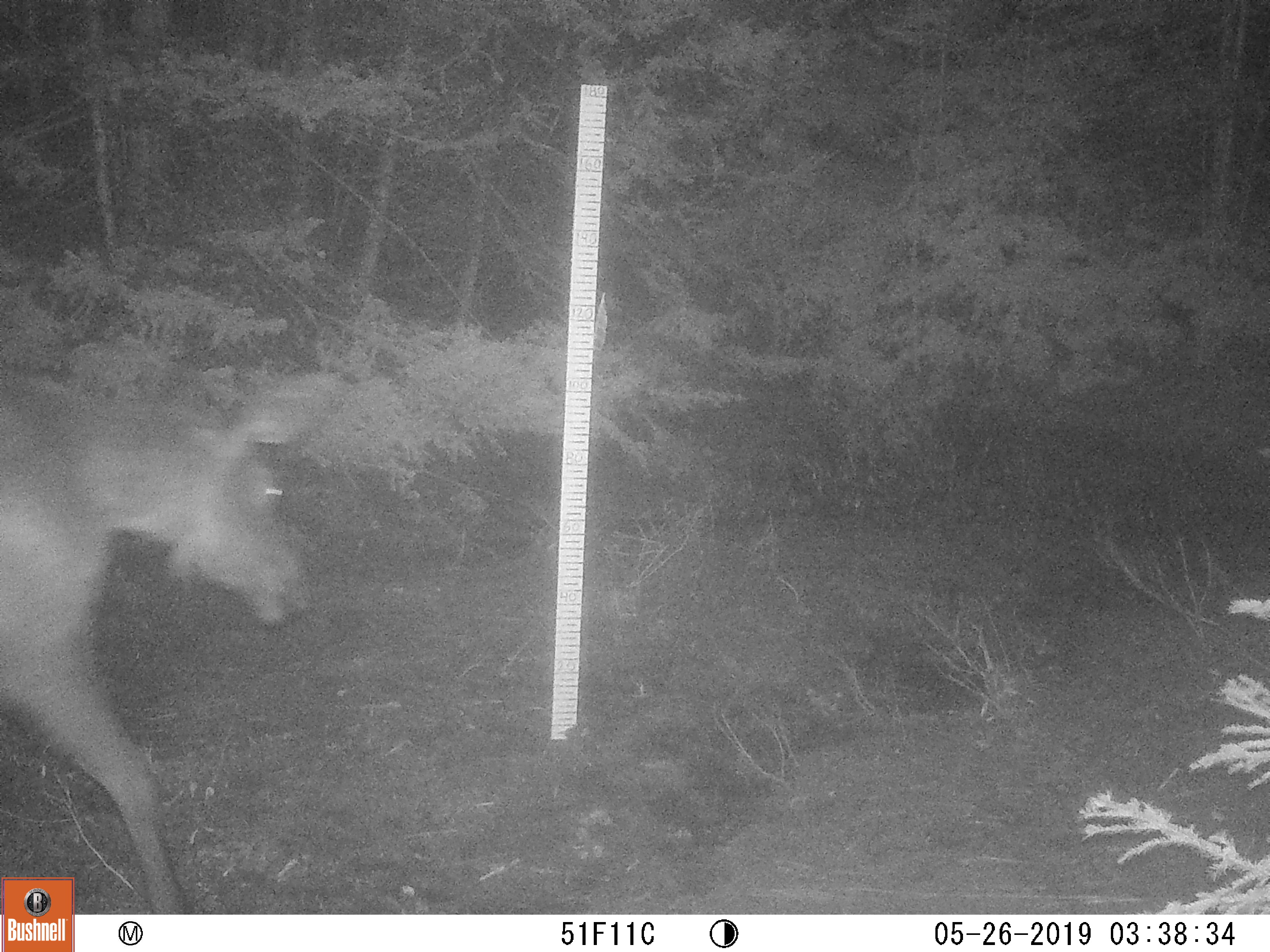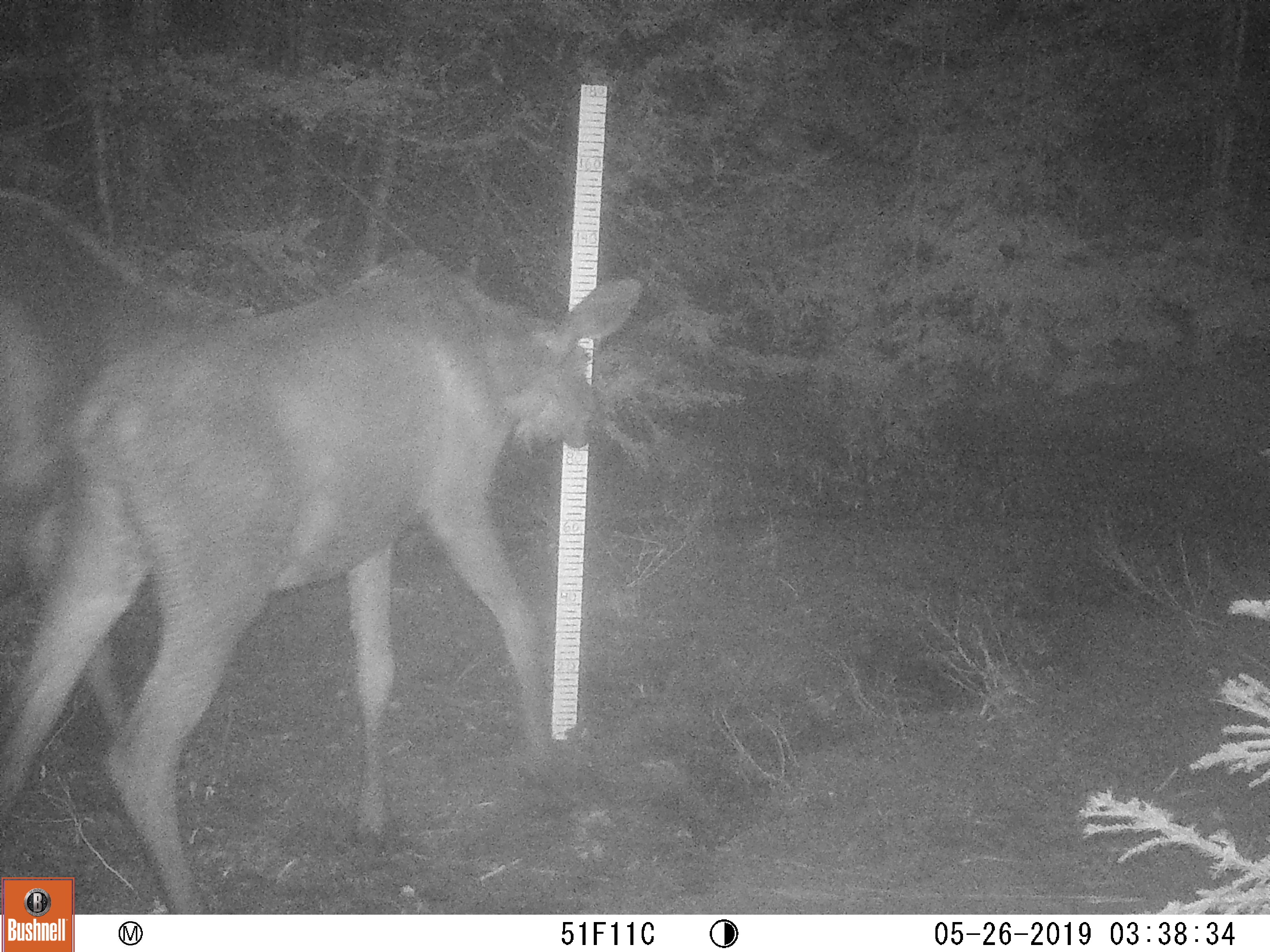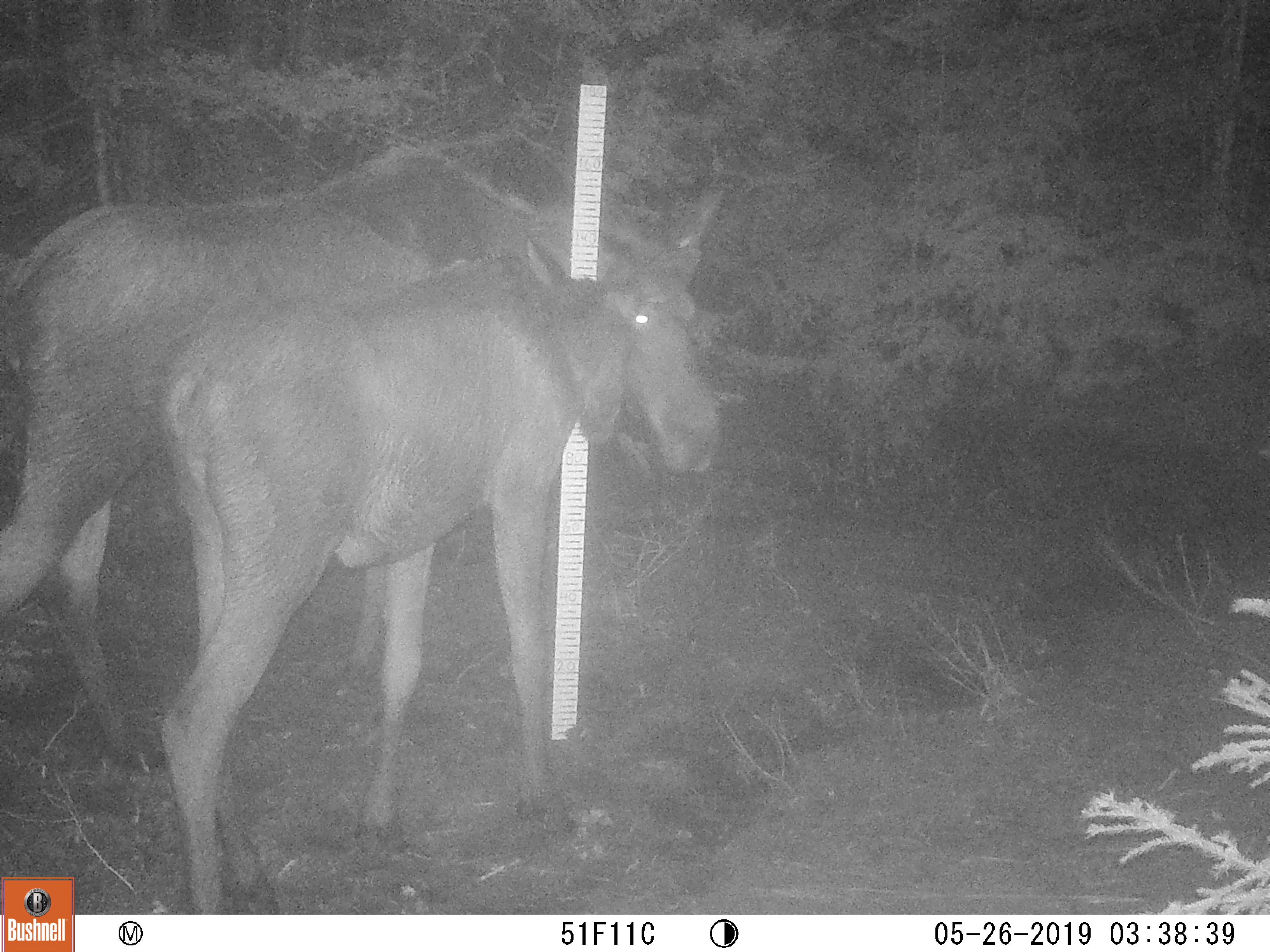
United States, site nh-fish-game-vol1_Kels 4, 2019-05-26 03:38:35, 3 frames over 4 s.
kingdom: Animalia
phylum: Chordata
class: Mammalia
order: Artiodactyla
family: Cervidae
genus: Alces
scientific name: Alces alces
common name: moose